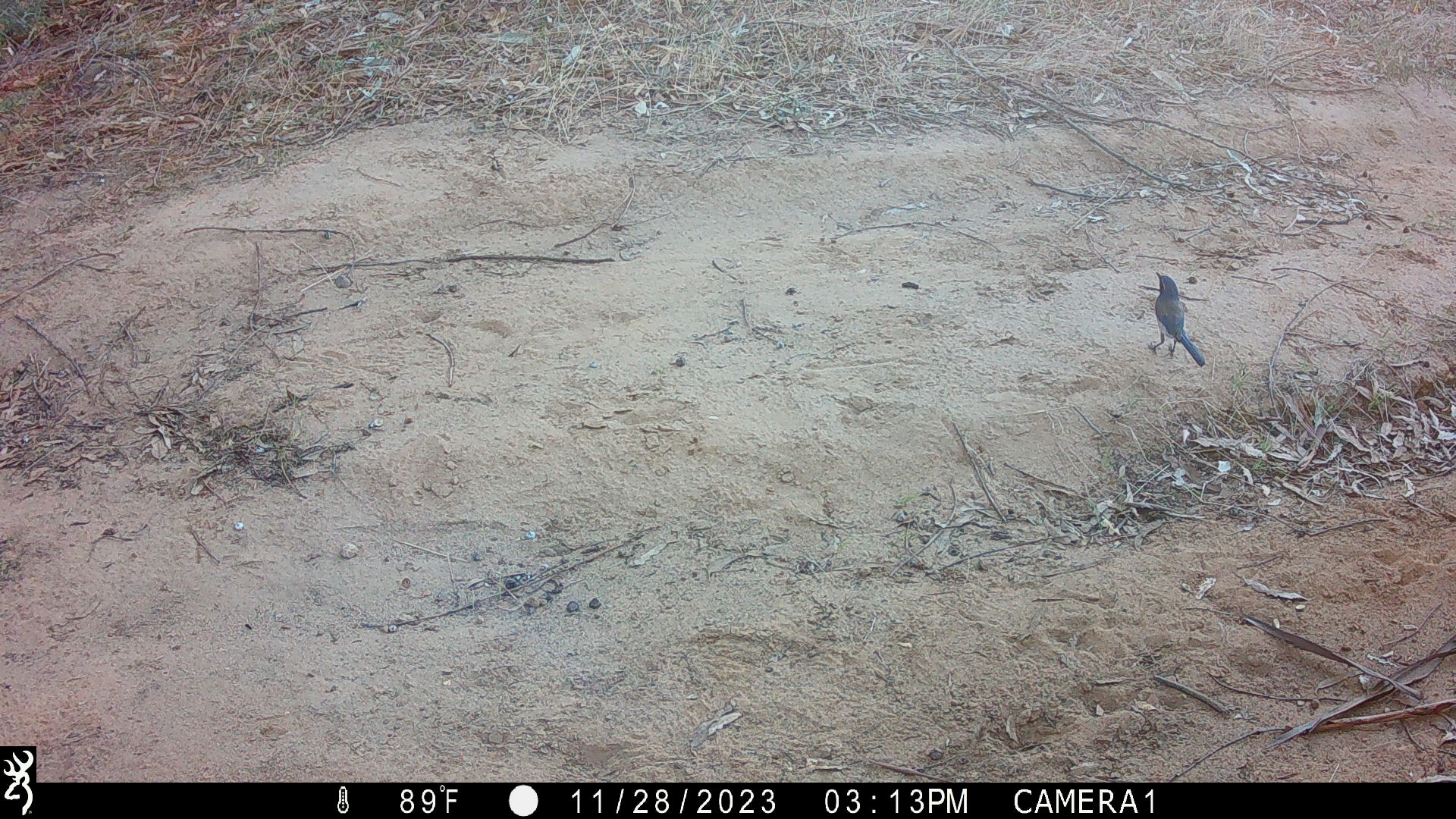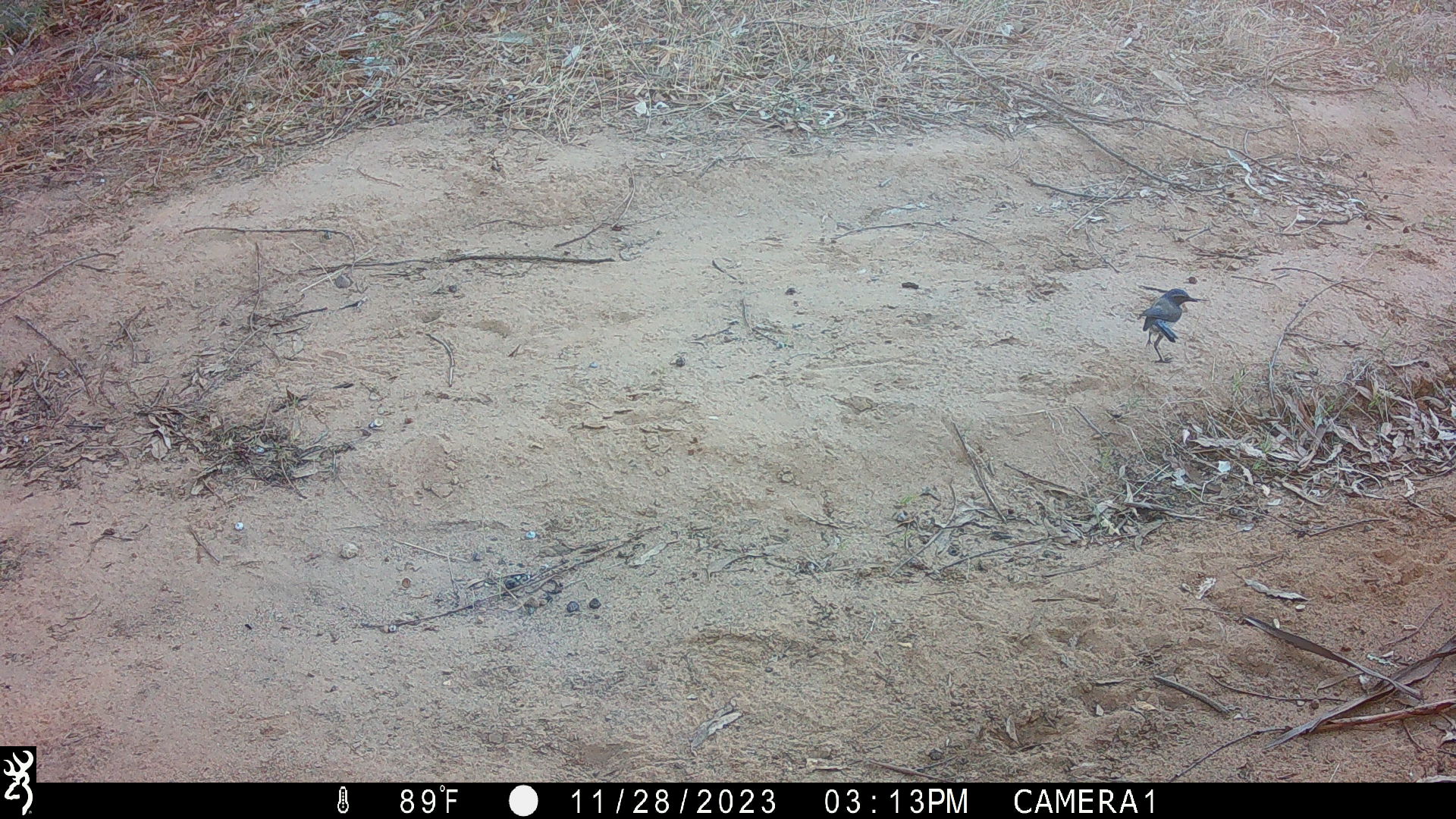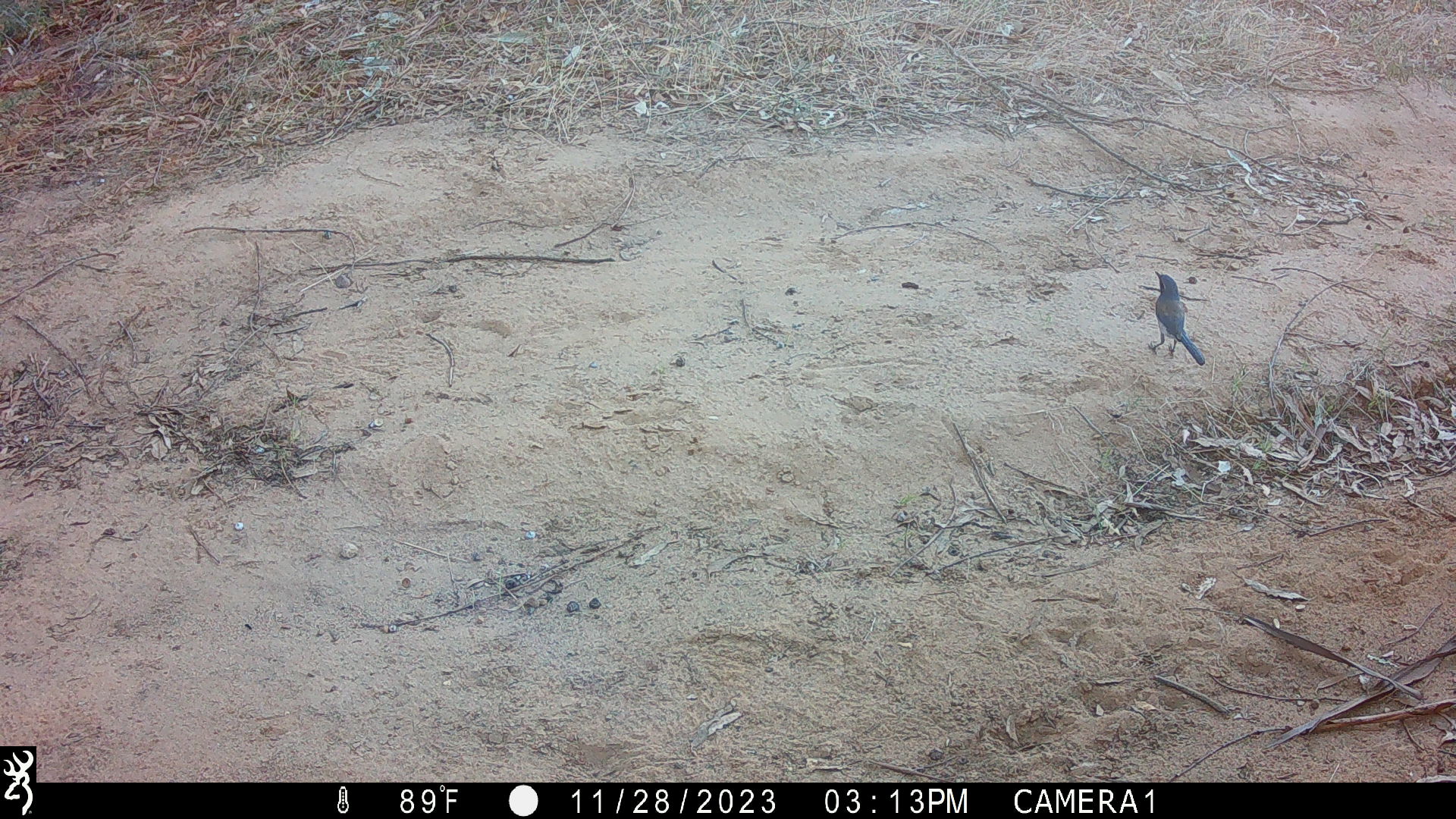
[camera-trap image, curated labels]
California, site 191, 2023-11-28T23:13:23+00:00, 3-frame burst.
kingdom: Animalia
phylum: Chordata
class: Aves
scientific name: Aves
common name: bird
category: unknown bird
Unknown bird (bird) (Aves).